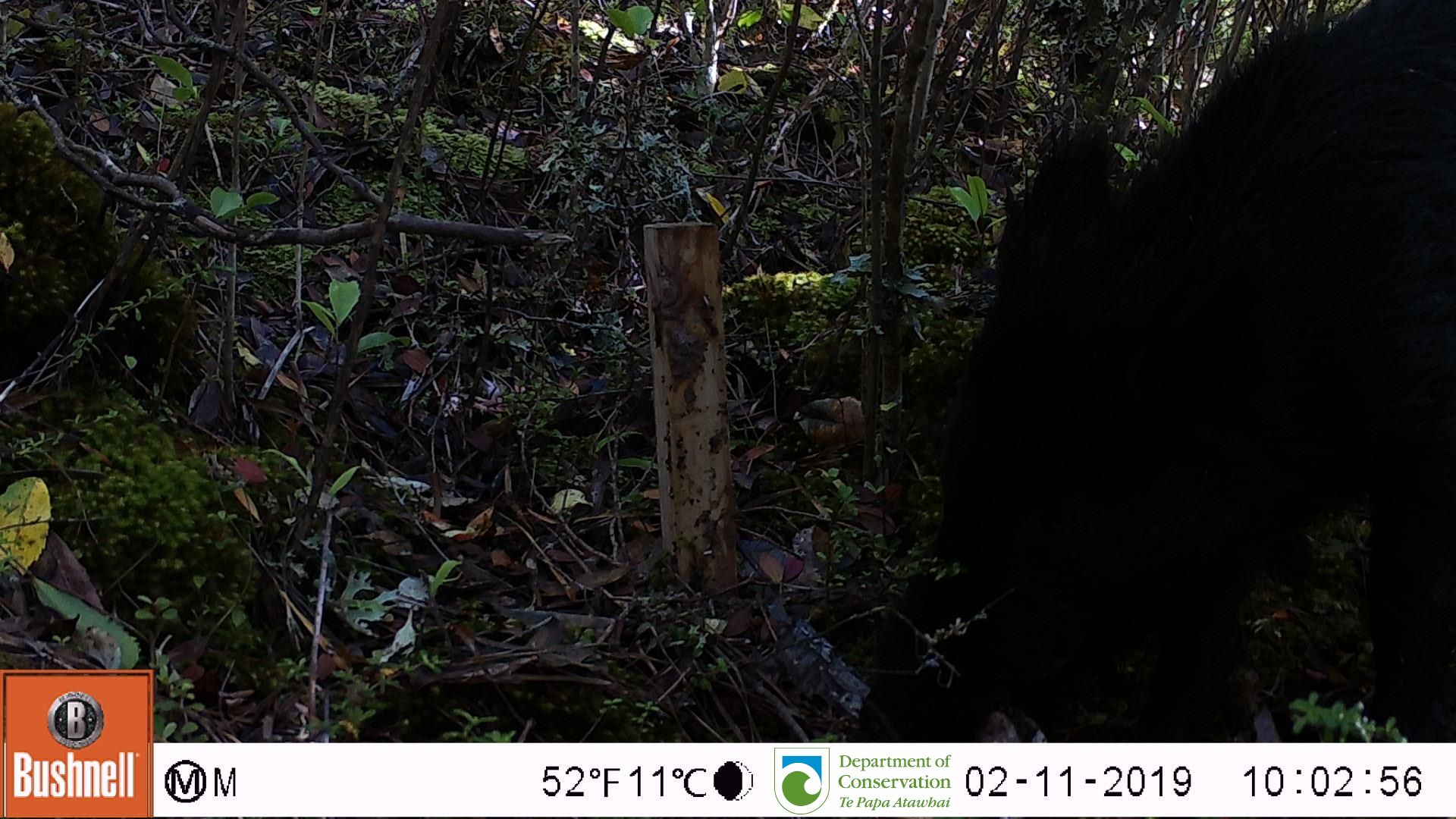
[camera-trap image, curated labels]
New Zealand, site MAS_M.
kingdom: Animalia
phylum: Chordata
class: Mammalia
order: Artiodactyla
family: Suidae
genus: Sus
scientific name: Sus scrofa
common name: pig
Pig (Sus scrofa).